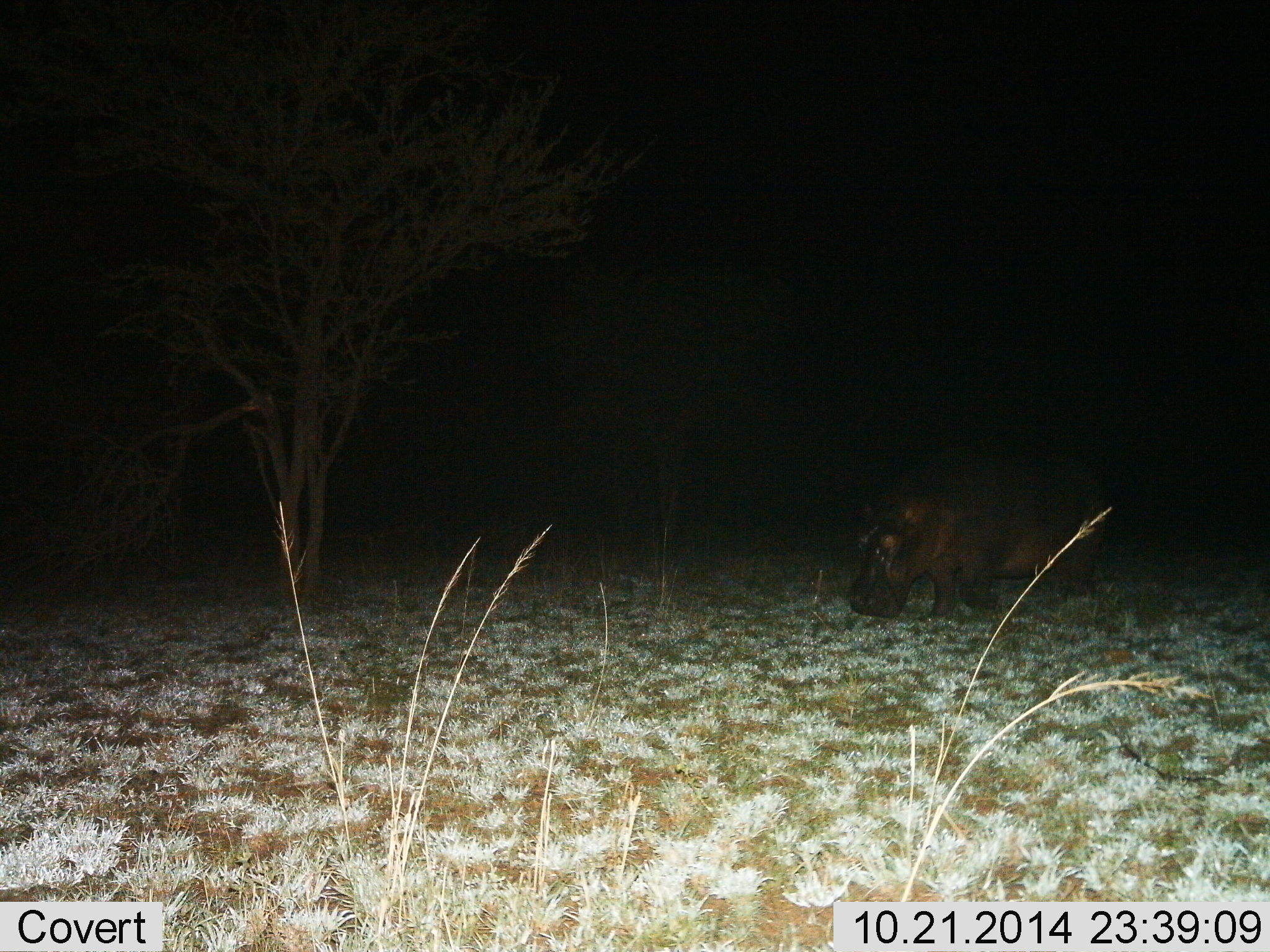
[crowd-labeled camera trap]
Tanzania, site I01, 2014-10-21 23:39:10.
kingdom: Animalia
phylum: Chordata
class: Mammalia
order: Artiodactyla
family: Hippopotamidae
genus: Hippopotamus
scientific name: Hippopotamus amphibius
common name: hippopotamus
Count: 1.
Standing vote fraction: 0%.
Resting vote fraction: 0%.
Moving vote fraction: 70%.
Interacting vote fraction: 0%.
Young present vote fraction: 0%.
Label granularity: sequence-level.